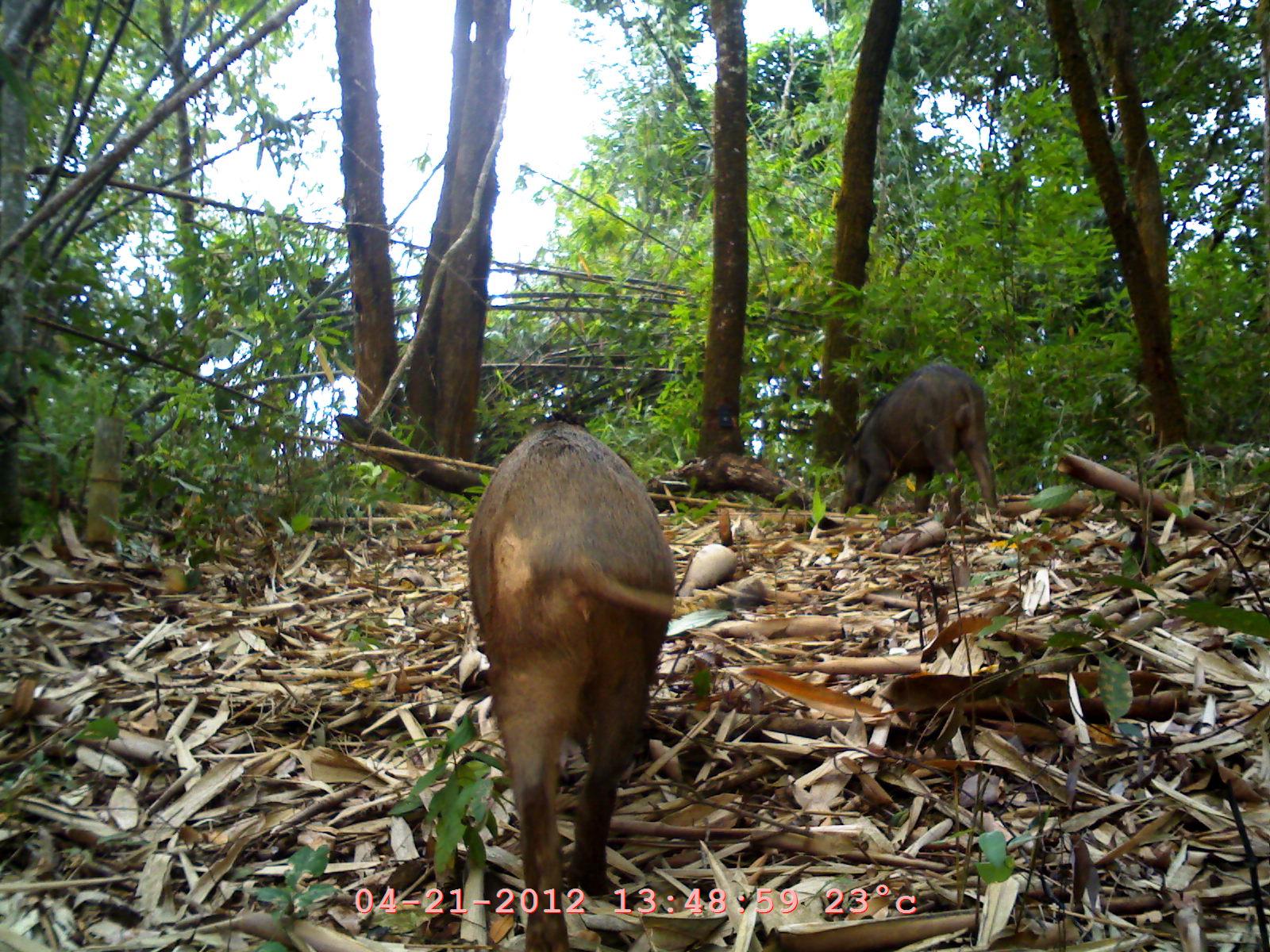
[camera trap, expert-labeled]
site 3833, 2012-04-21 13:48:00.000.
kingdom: Animalia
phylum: Chordata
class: Mammalia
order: Artiodactyla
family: Suidae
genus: Sus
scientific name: Sus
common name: pigs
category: sus sp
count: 1